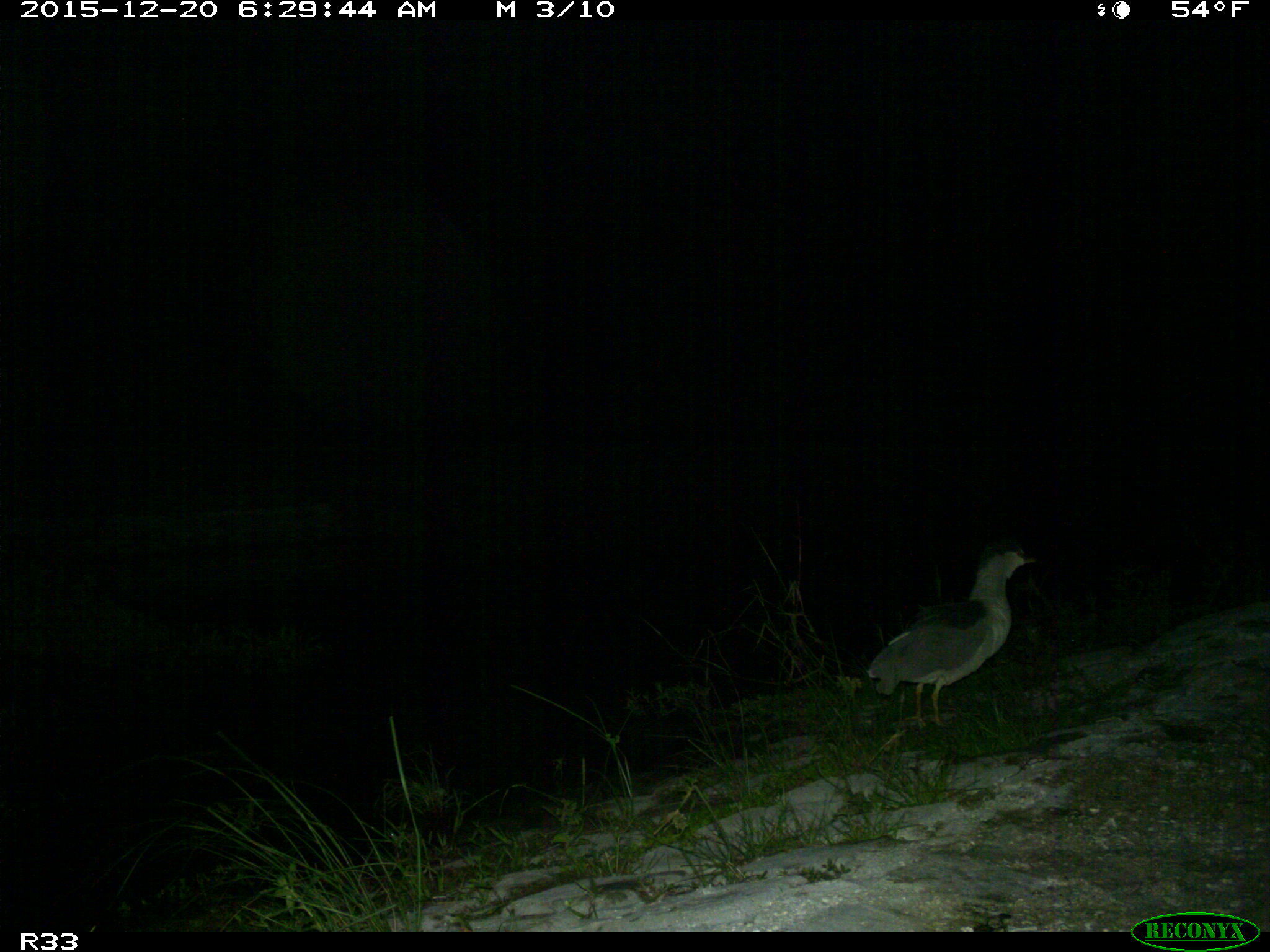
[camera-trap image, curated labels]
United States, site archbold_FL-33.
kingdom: Animalia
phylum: Chordata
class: Aves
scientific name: Aves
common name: birds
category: unidentified bird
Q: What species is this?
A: Unidentified bird (birds) (Aves).